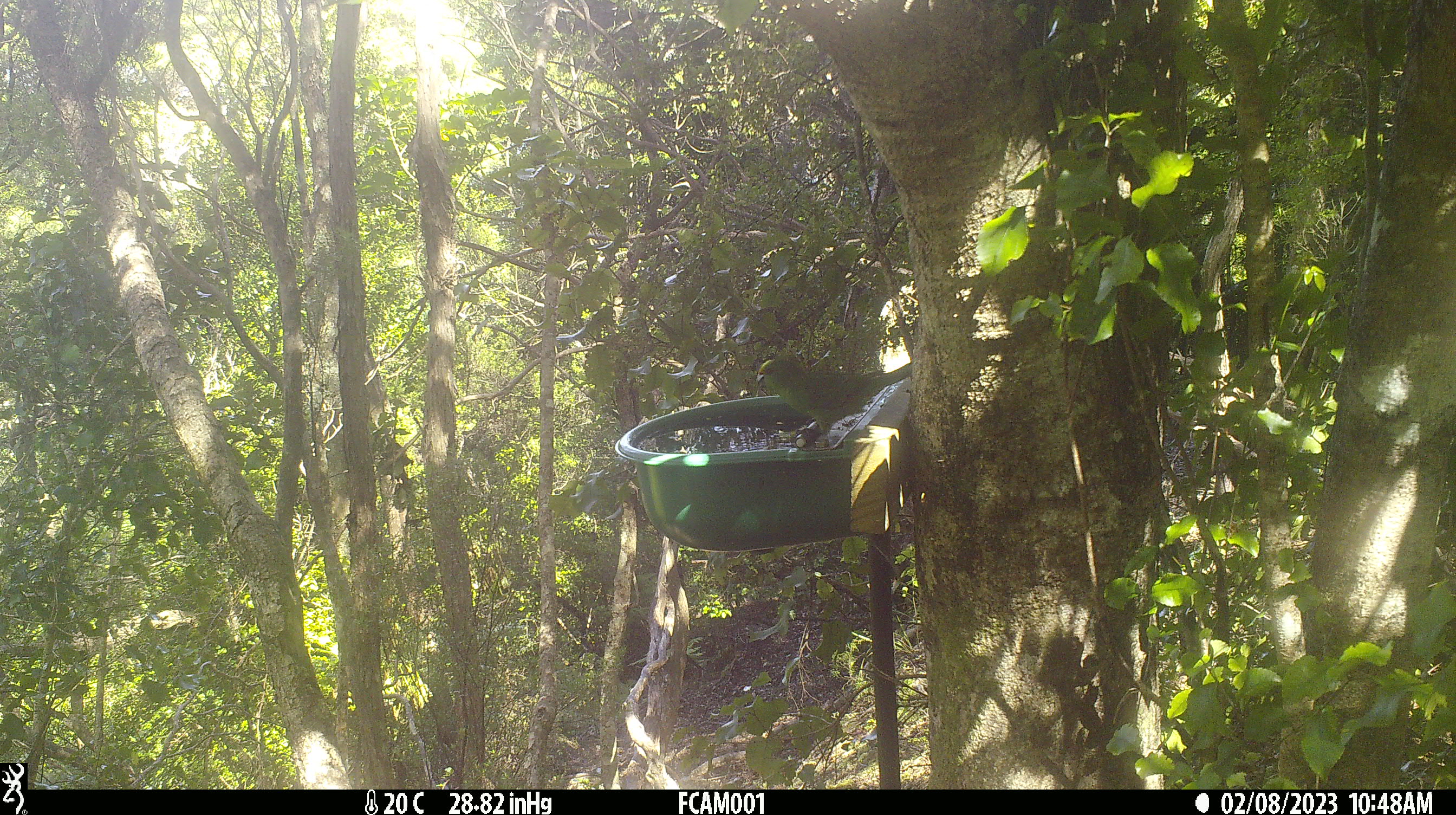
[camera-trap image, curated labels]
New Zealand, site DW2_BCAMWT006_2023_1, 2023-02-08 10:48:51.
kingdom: Animalia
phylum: Chordata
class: Aves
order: Psittaciformes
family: Psittaculidae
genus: Cyanoramphus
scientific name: Cyanoramphus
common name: parakeet